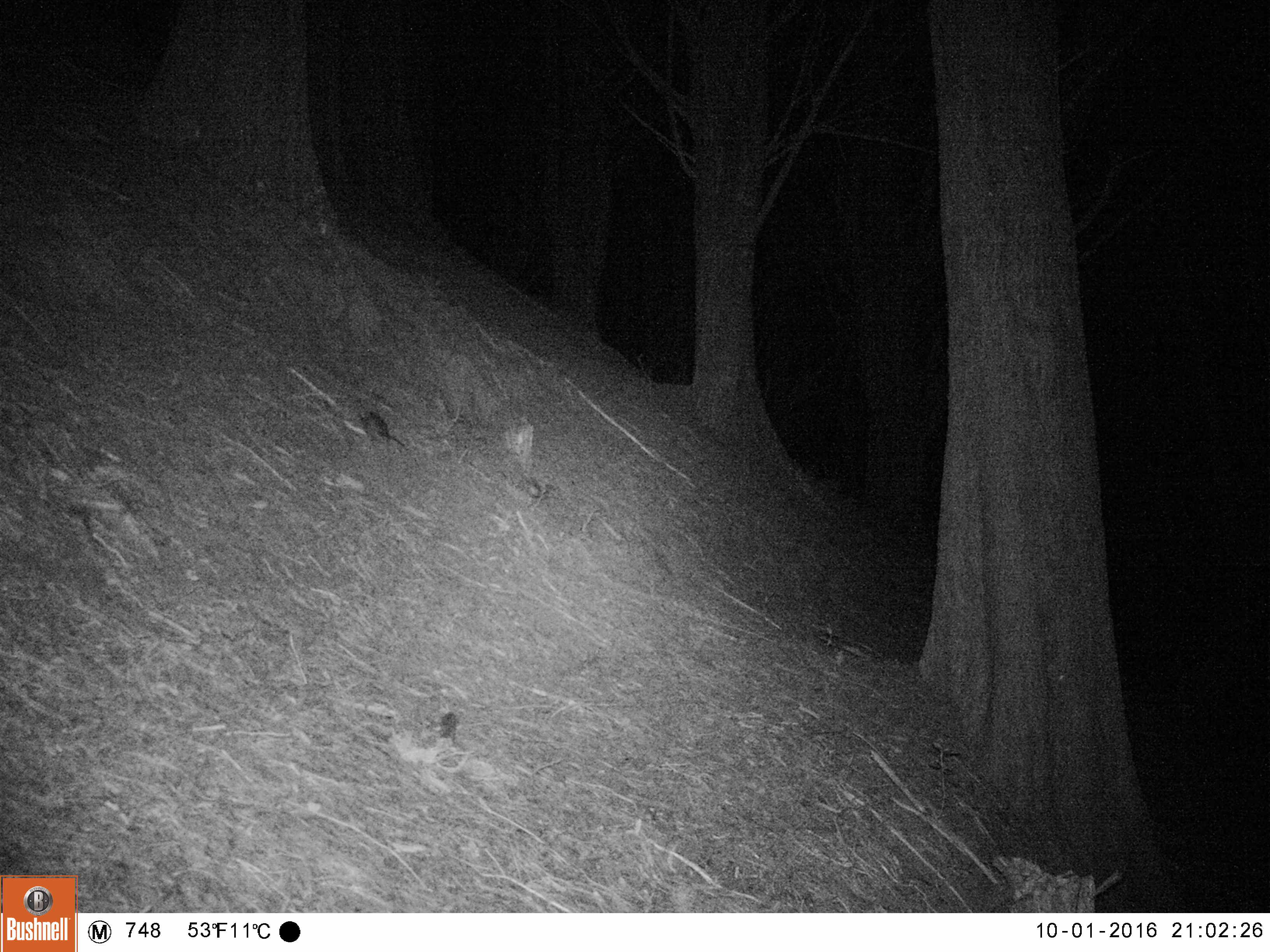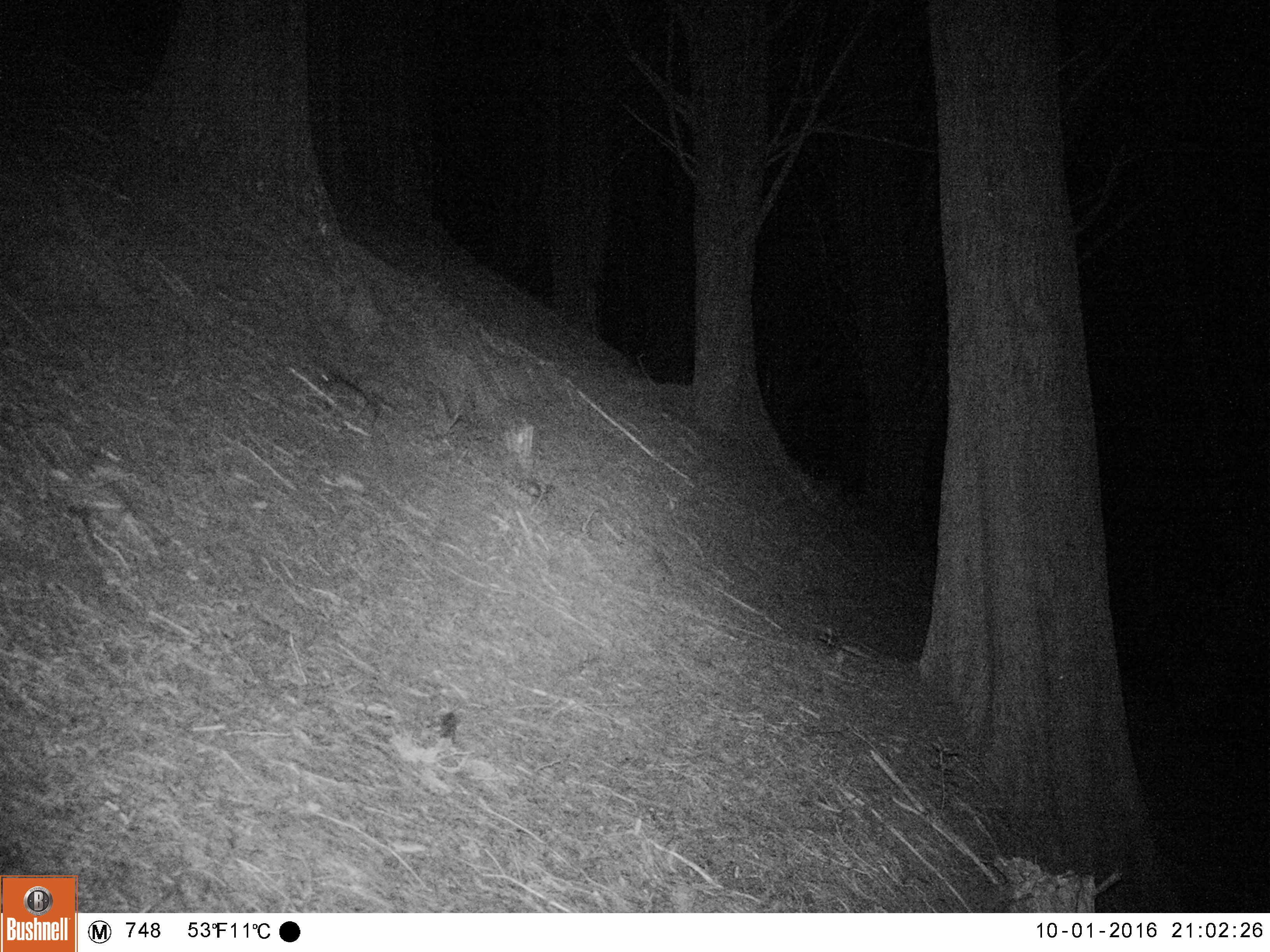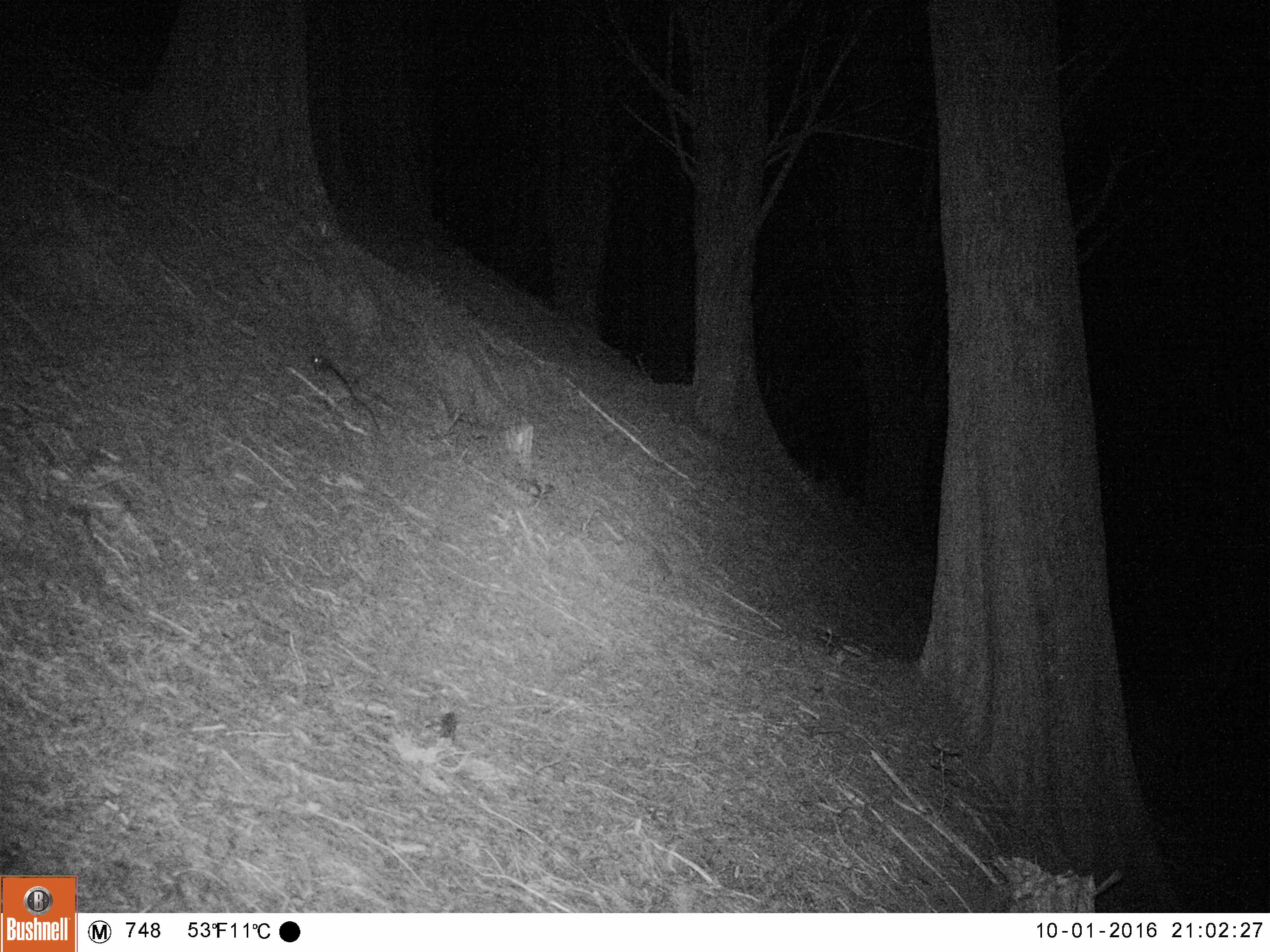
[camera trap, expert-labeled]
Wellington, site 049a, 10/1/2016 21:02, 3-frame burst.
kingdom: Animalia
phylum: Chordata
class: Mammalia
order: Rodentia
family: Muridae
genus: Rattus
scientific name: Rattus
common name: rat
Rat (Rattus).